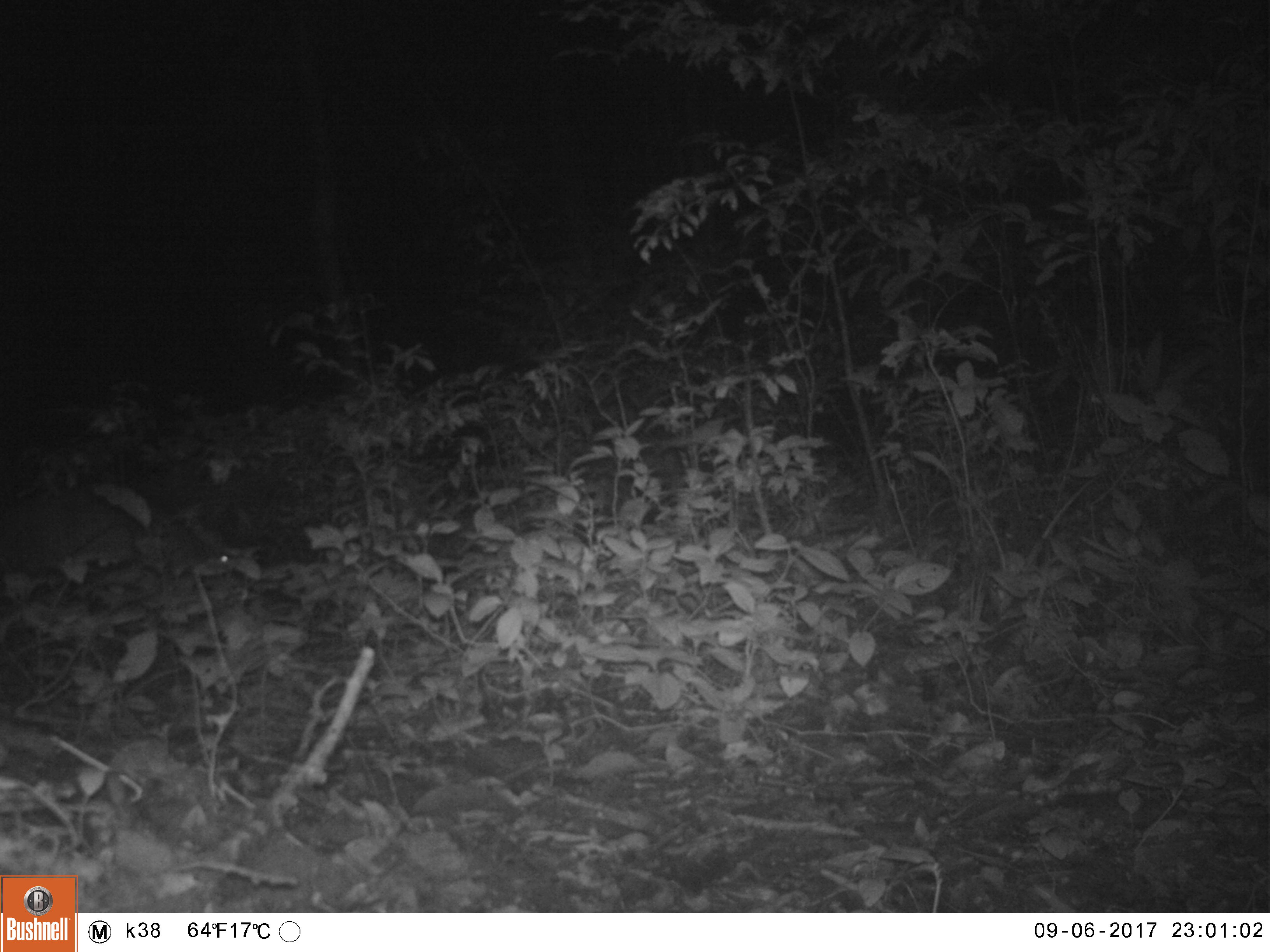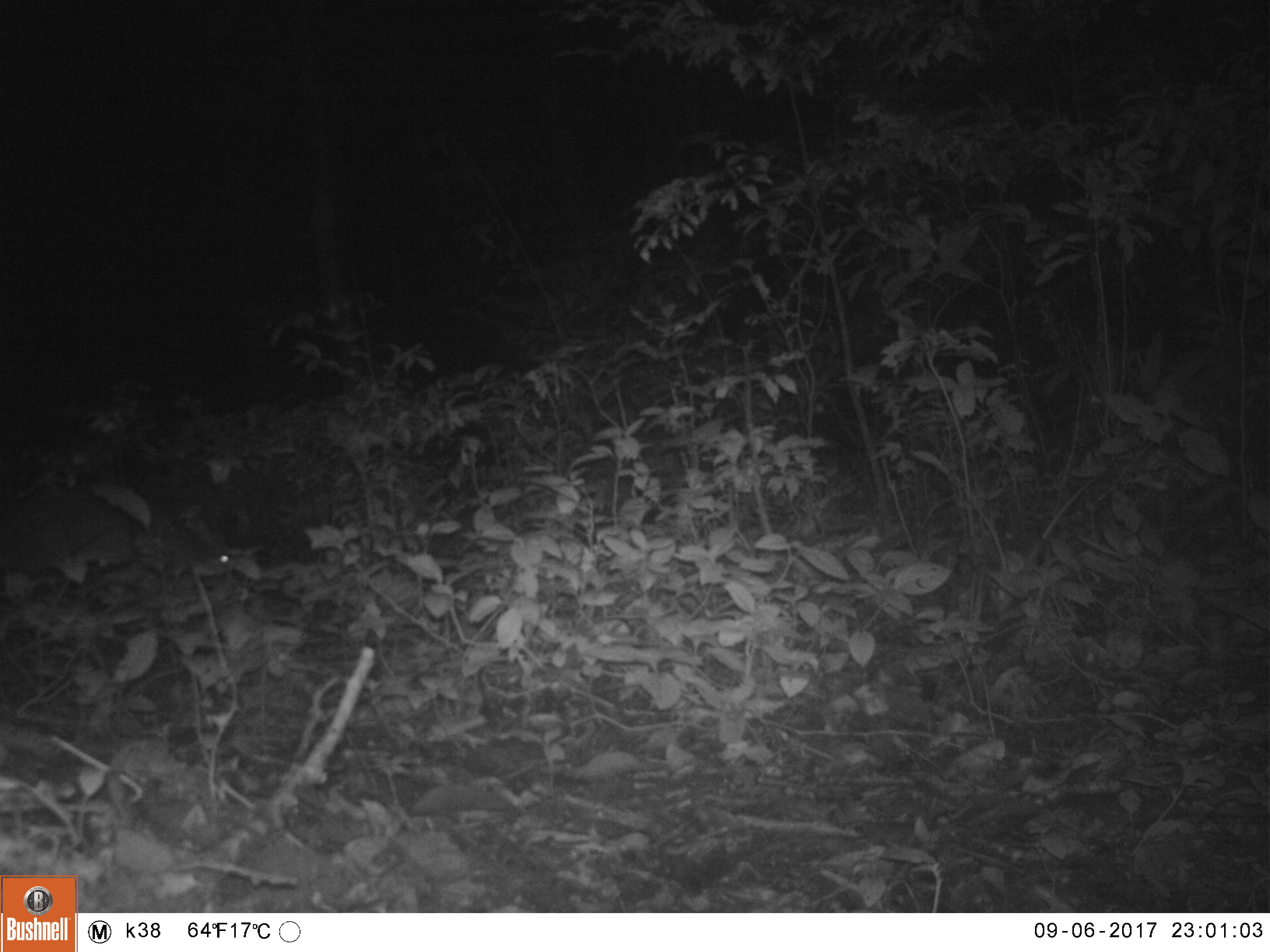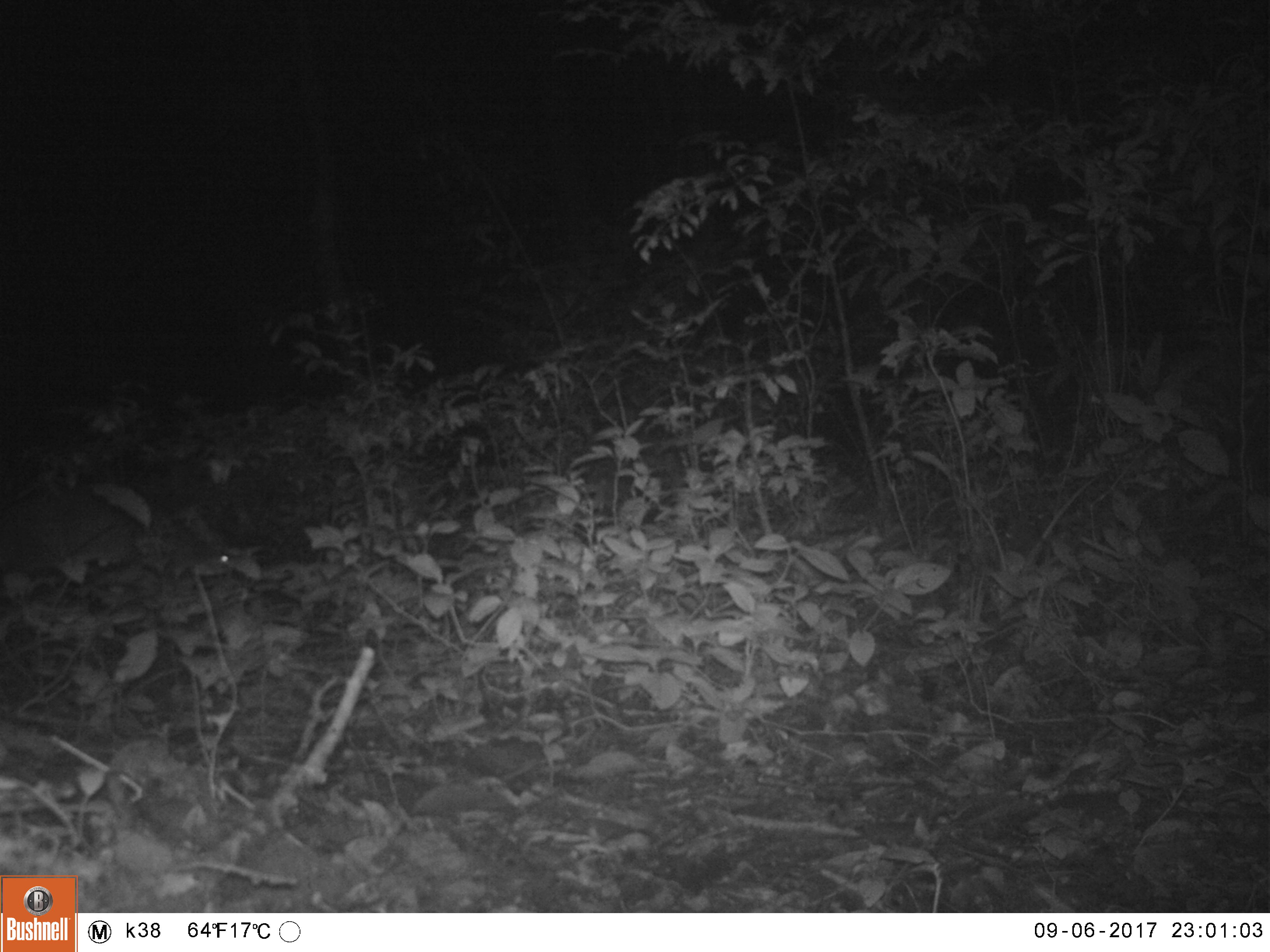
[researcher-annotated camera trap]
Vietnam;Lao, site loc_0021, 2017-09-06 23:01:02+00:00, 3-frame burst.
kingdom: Animalia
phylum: Chordata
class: Mammalia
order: Artiodactyla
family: Cervidae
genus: Muntiacus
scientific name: Muntiacus vuquangensis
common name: large-antlered muntjac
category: large antlered muntjac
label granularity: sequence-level